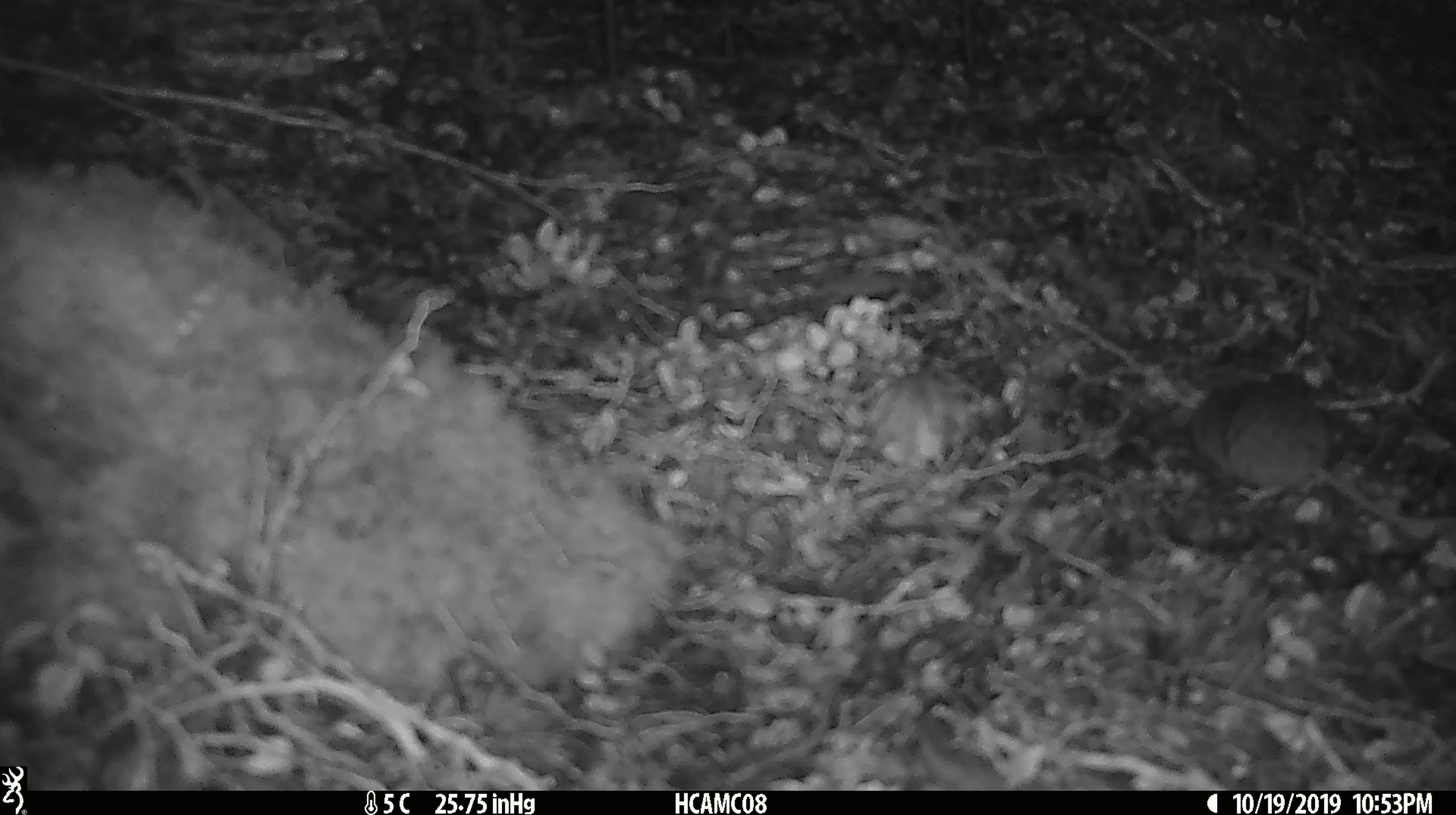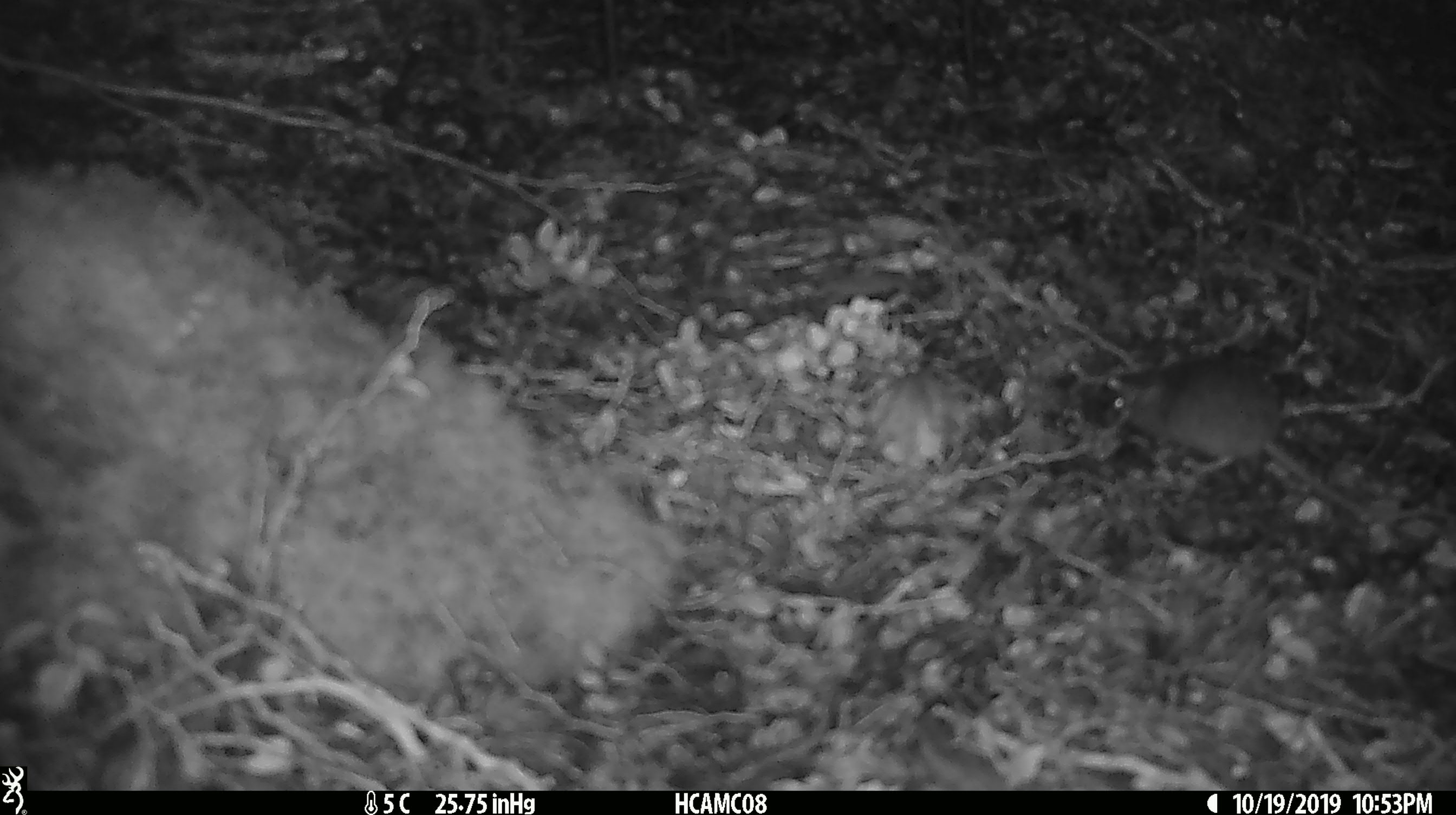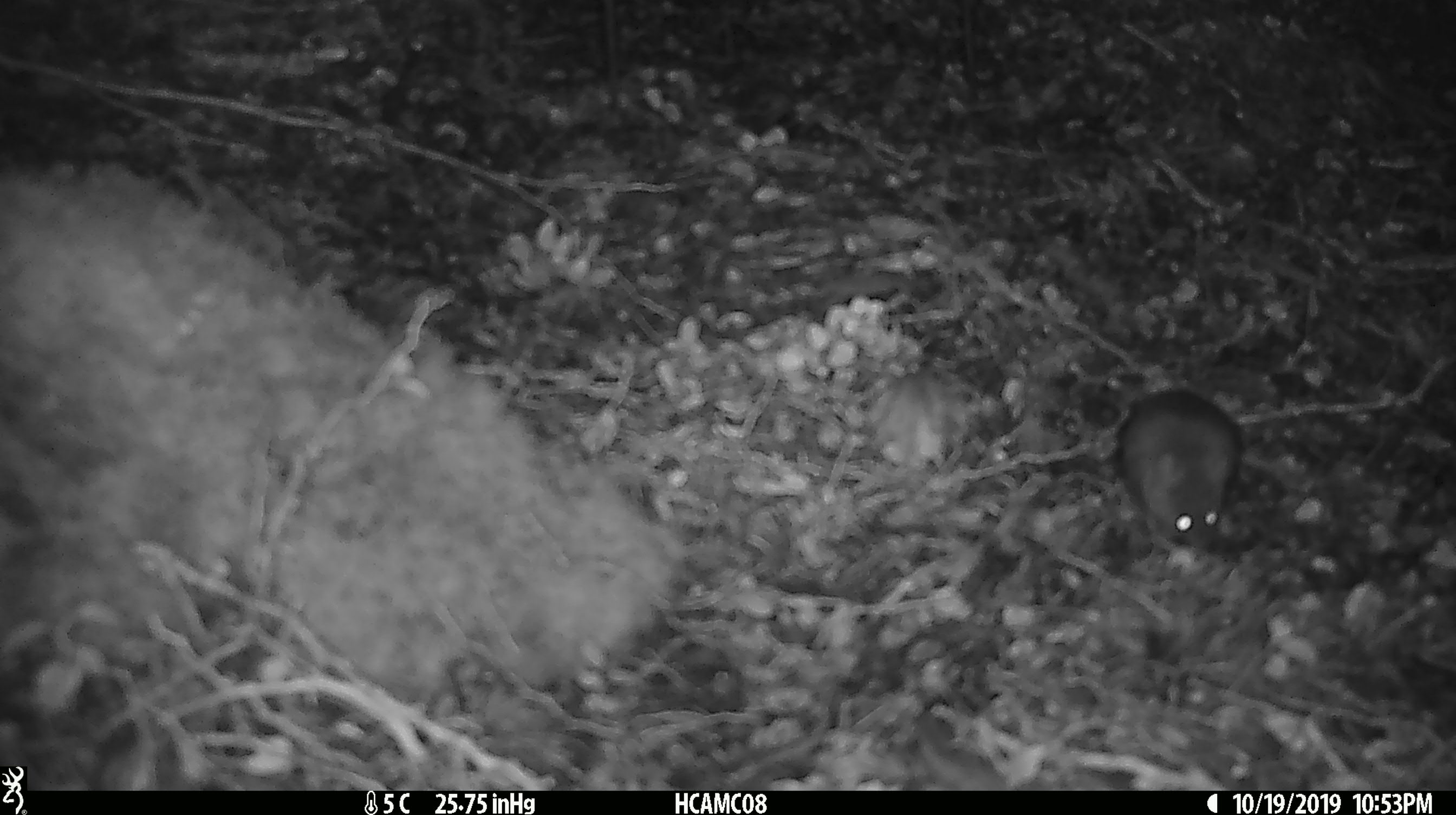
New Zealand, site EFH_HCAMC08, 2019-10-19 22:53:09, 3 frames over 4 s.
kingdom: Animalia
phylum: Chordata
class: Mammalia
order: Rodentia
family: Muridae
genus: Mus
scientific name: Mus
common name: mouse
Mouse (Mus).